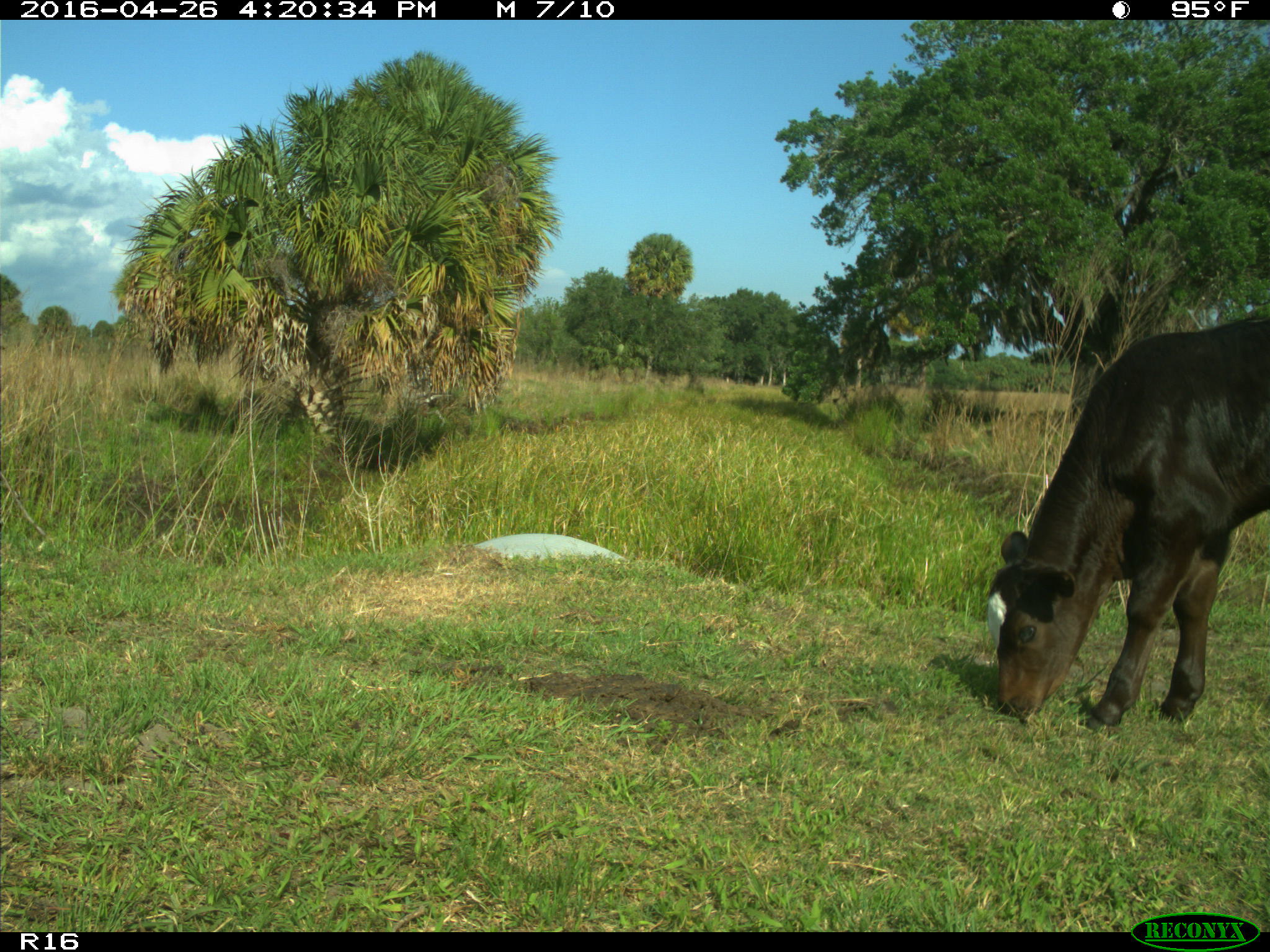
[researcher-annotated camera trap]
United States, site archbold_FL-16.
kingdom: Animalia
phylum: Chordata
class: Mammalia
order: Artiodactyla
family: Bovidae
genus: Bos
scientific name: Bos taurus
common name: domestic cow